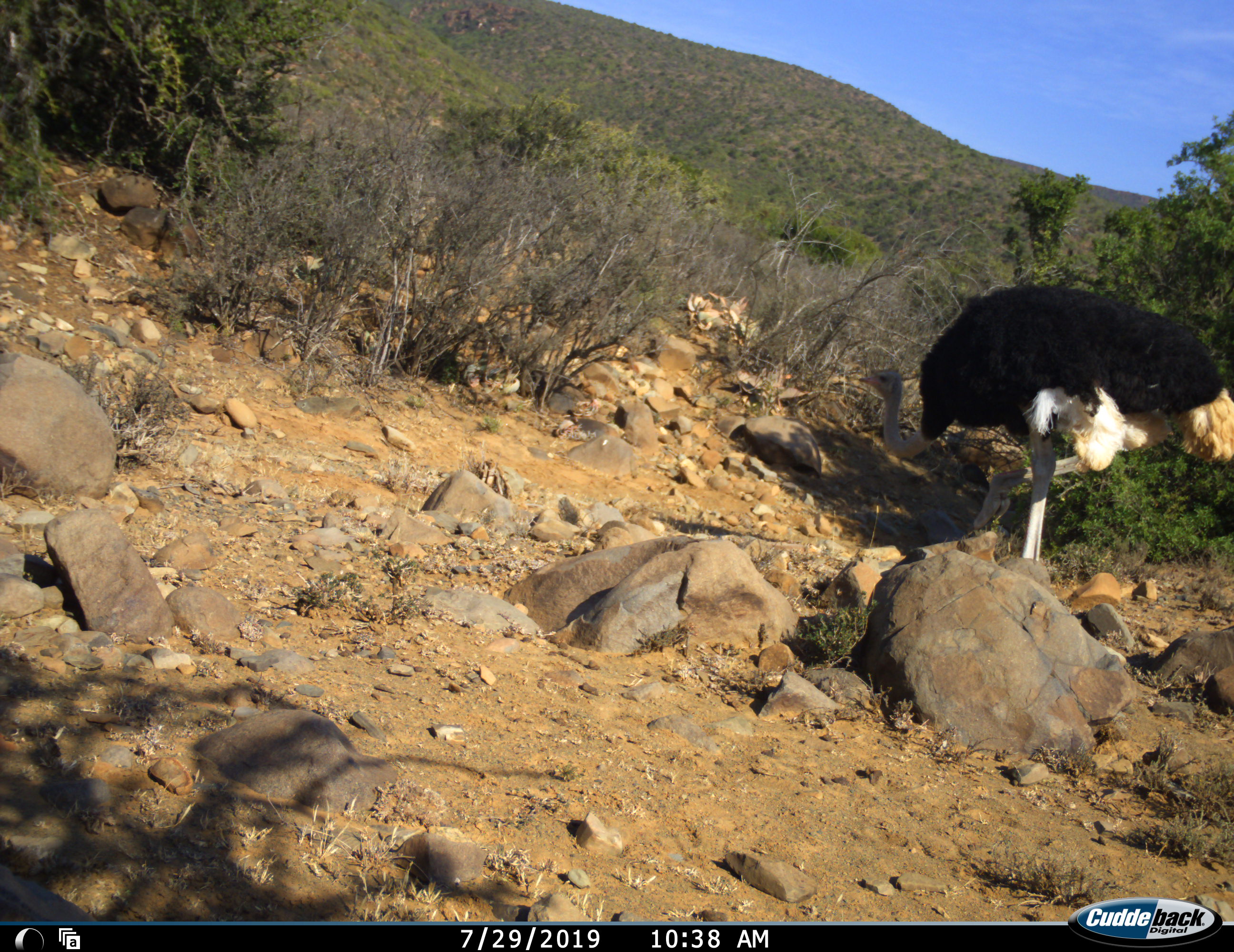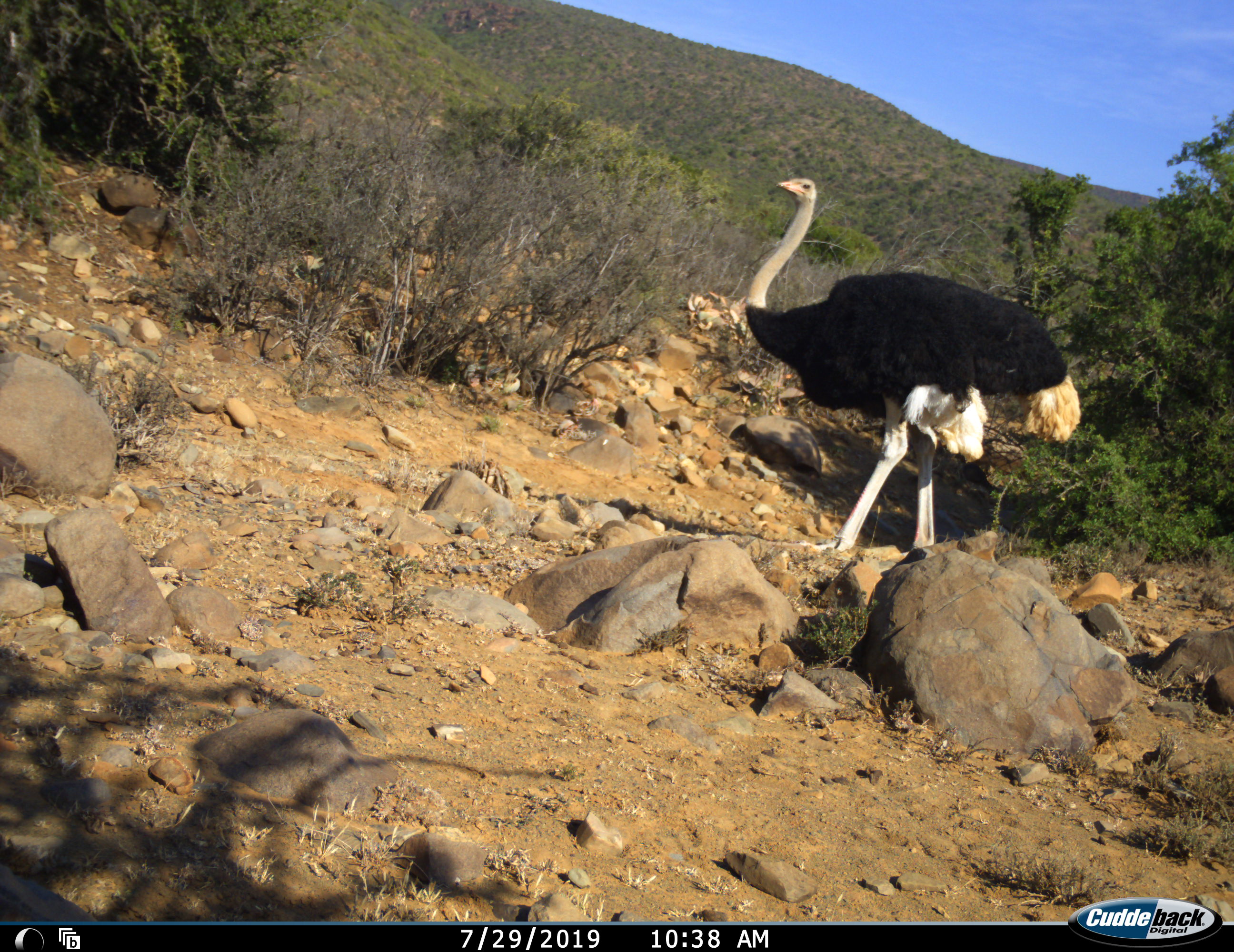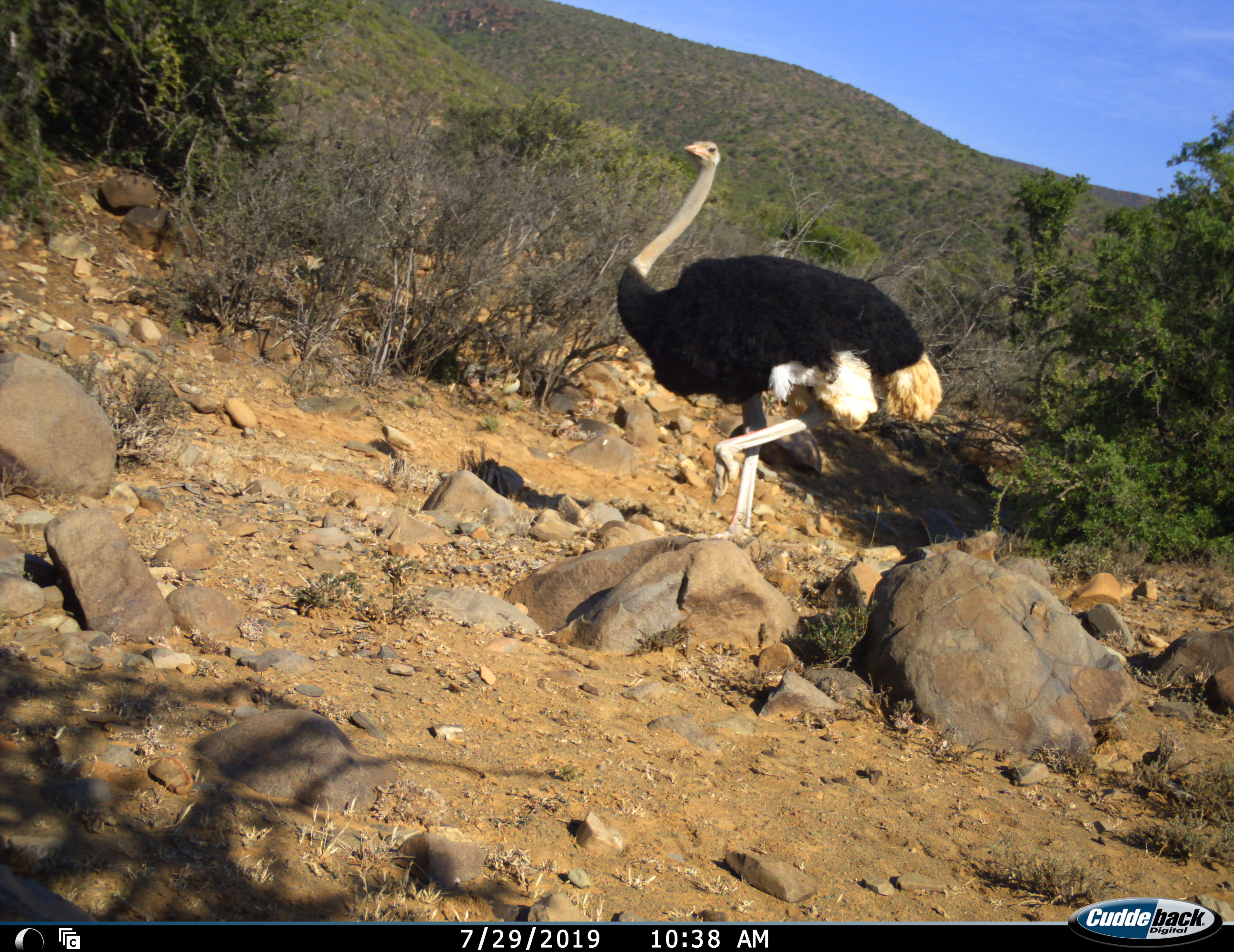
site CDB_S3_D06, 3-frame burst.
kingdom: Animalia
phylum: Chordata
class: Aves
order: Struthioniformes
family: Struthionidae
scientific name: Struthionidae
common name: ostrich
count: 1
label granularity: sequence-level